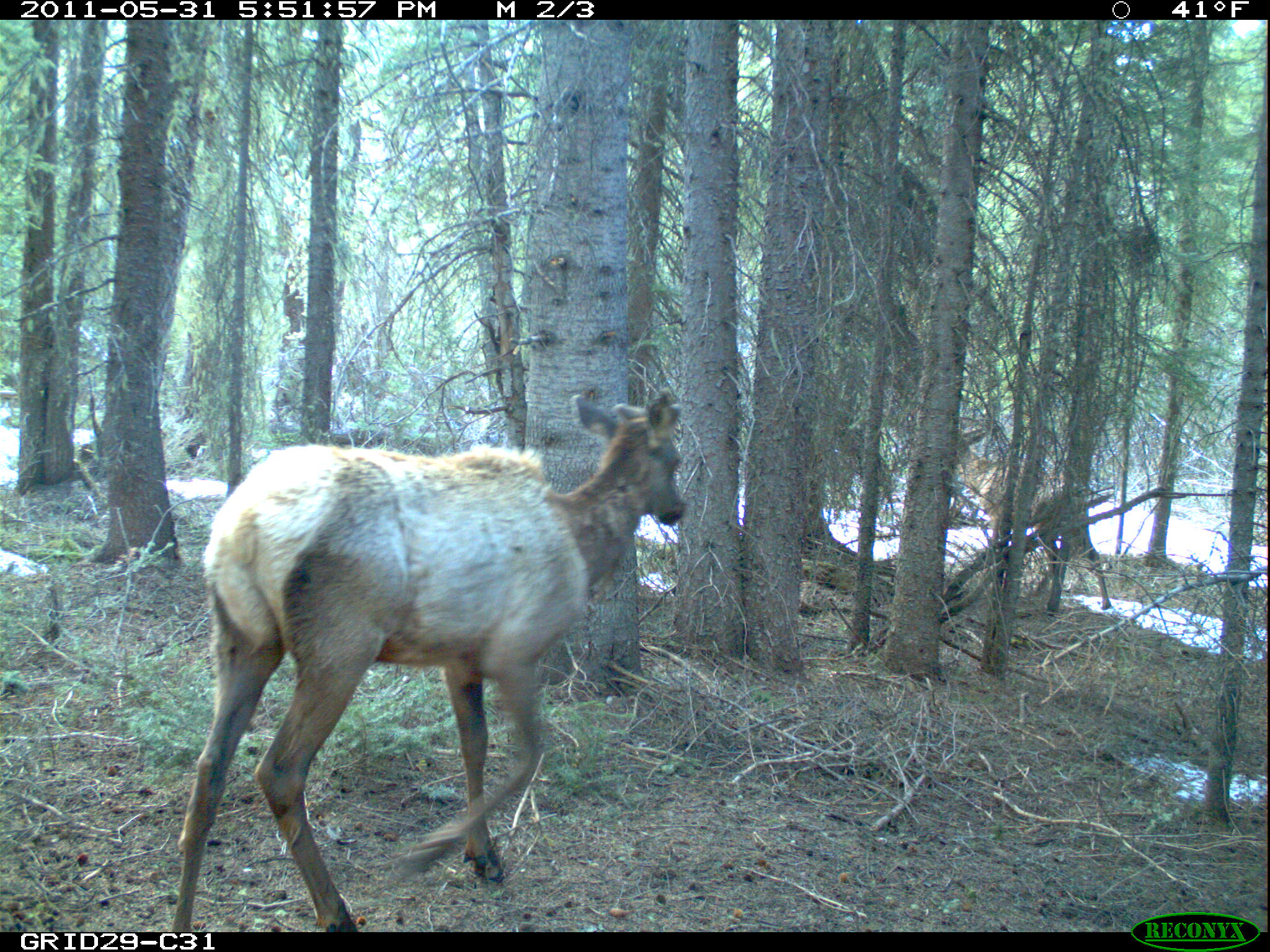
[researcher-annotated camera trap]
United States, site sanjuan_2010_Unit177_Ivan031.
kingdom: Animalia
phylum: Chordata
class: Mammalia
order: Artiodactyla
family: Cervidae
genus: Cervus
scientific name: Cervus elaphus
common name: red deer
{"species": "Cervus elaphus (red deer)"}